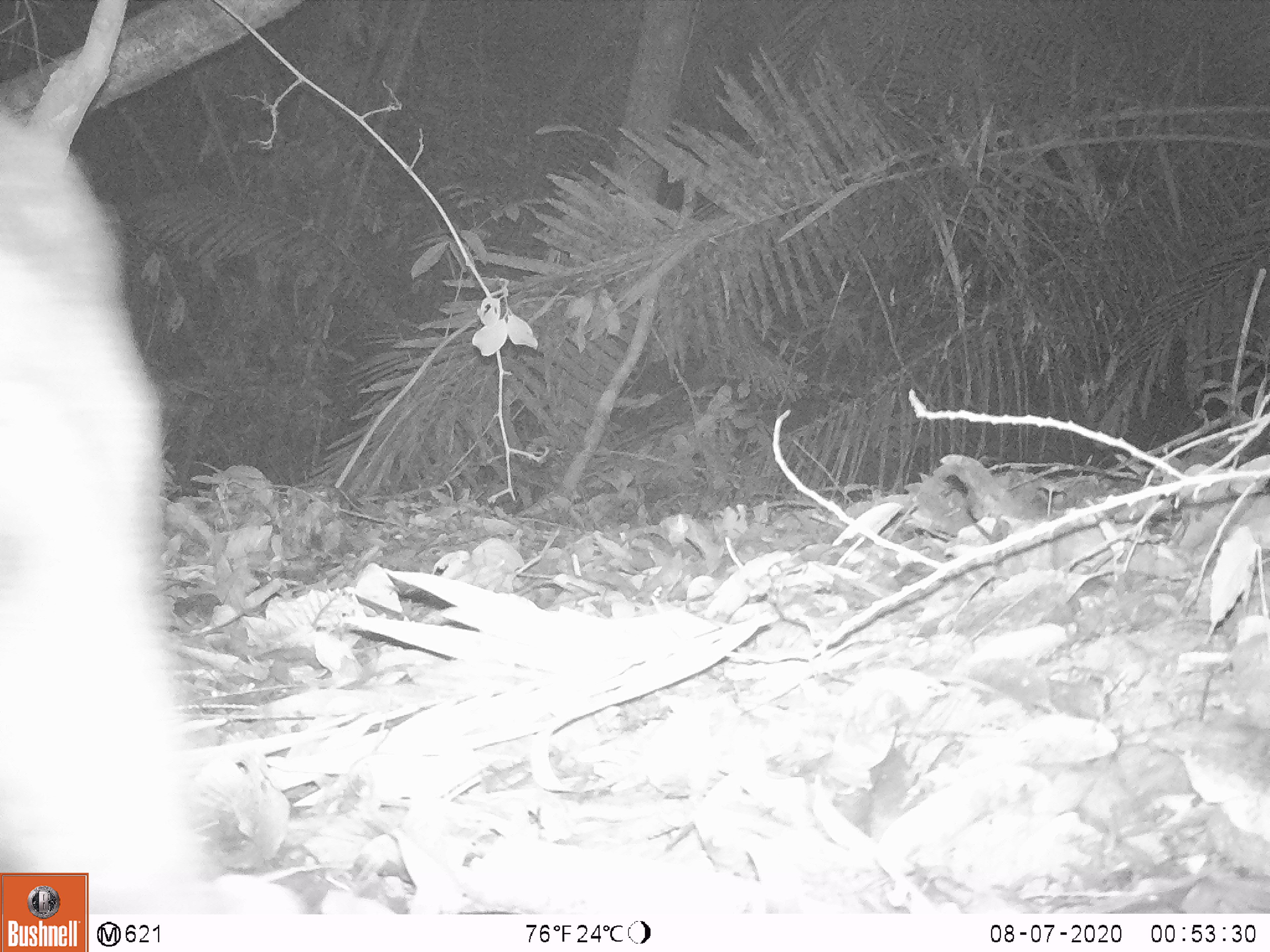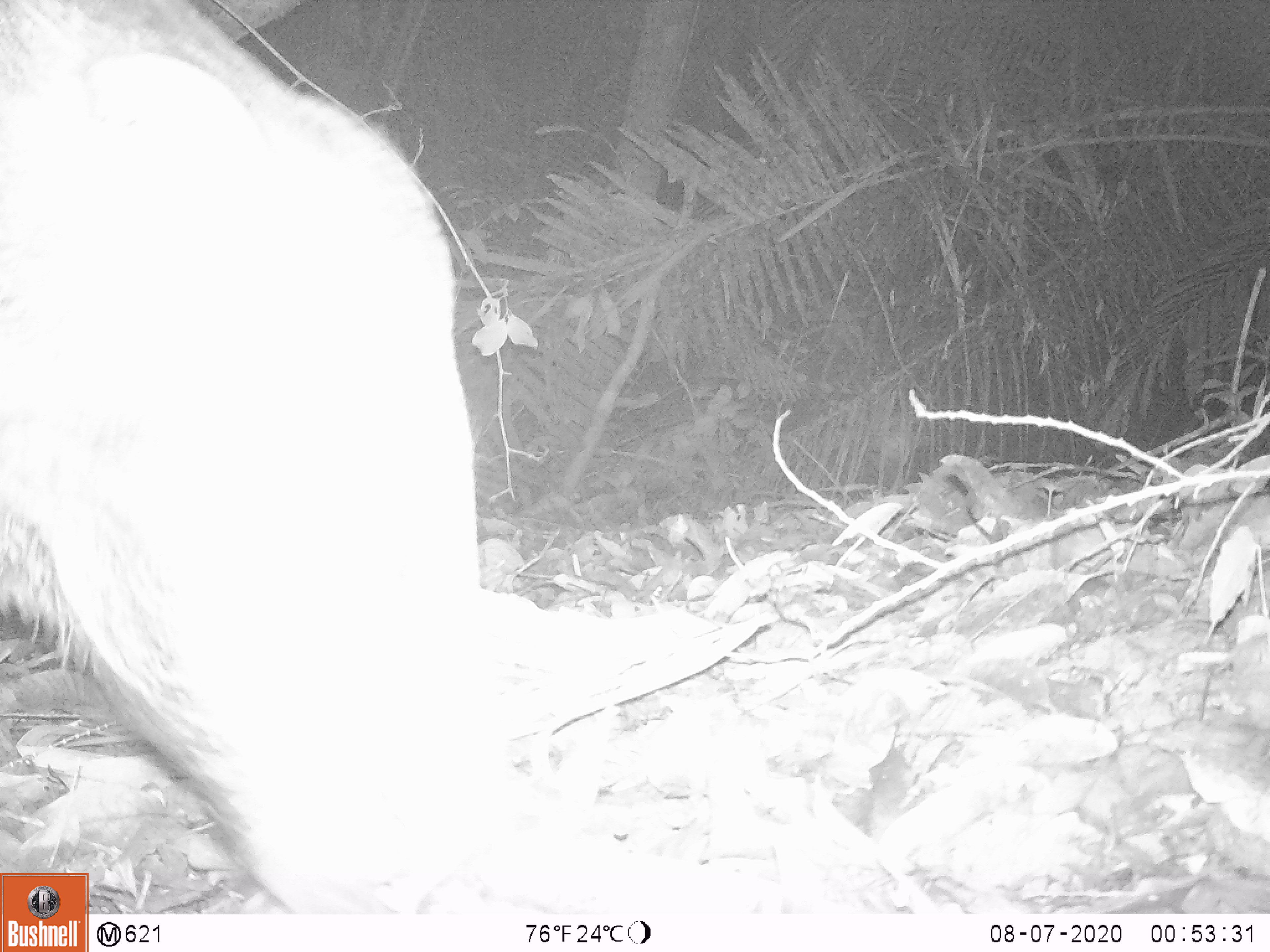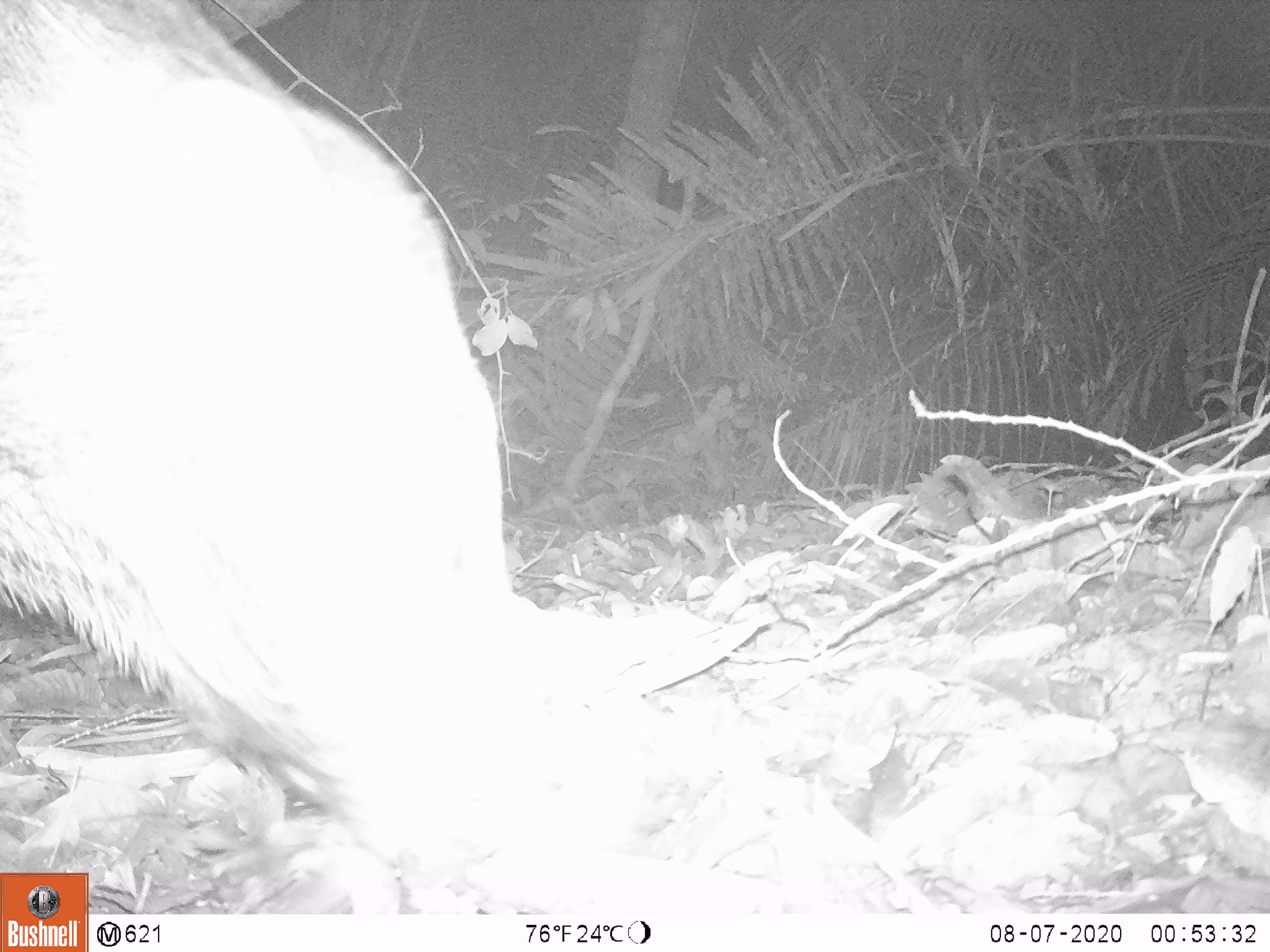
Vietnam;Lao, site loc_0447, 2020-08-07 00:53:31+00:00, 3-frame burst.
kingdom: Animalia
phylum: Chordata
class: Mammalia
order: Artiodactyla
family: Suidae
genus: Sus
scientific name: Sus scrofa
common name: eurasian wild pig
Eurasian wild pig (Sus scrofa). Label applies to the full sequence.